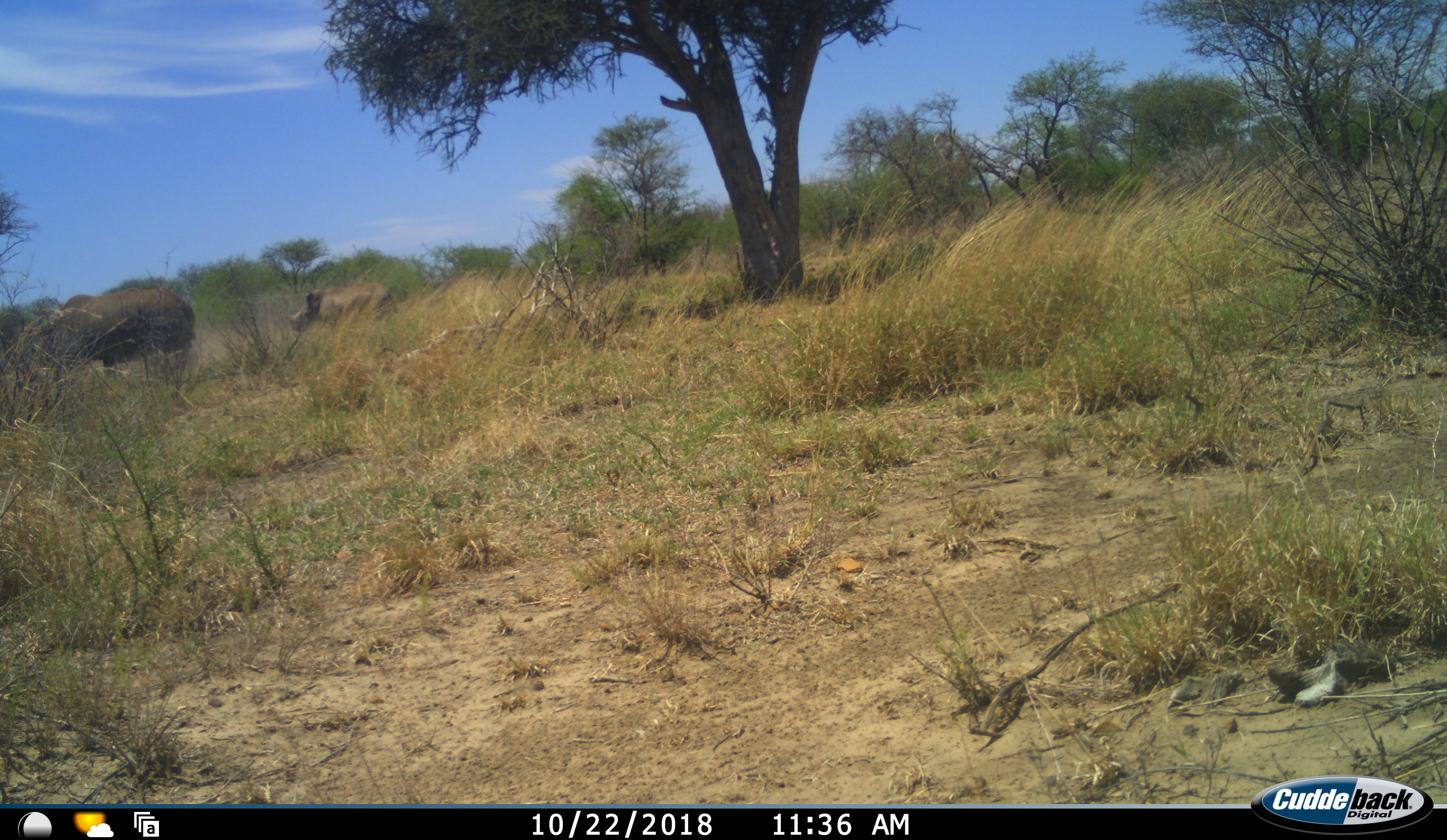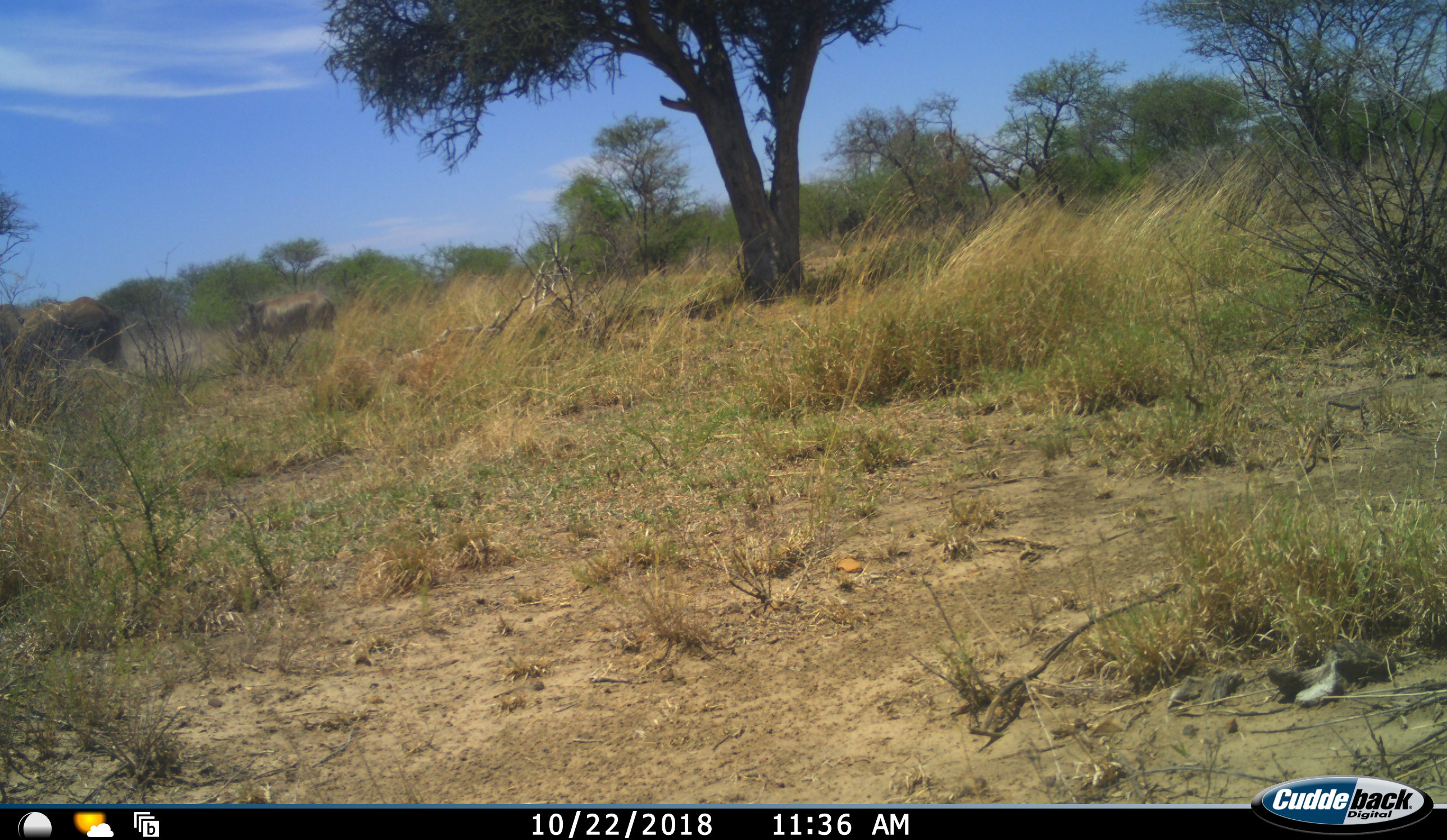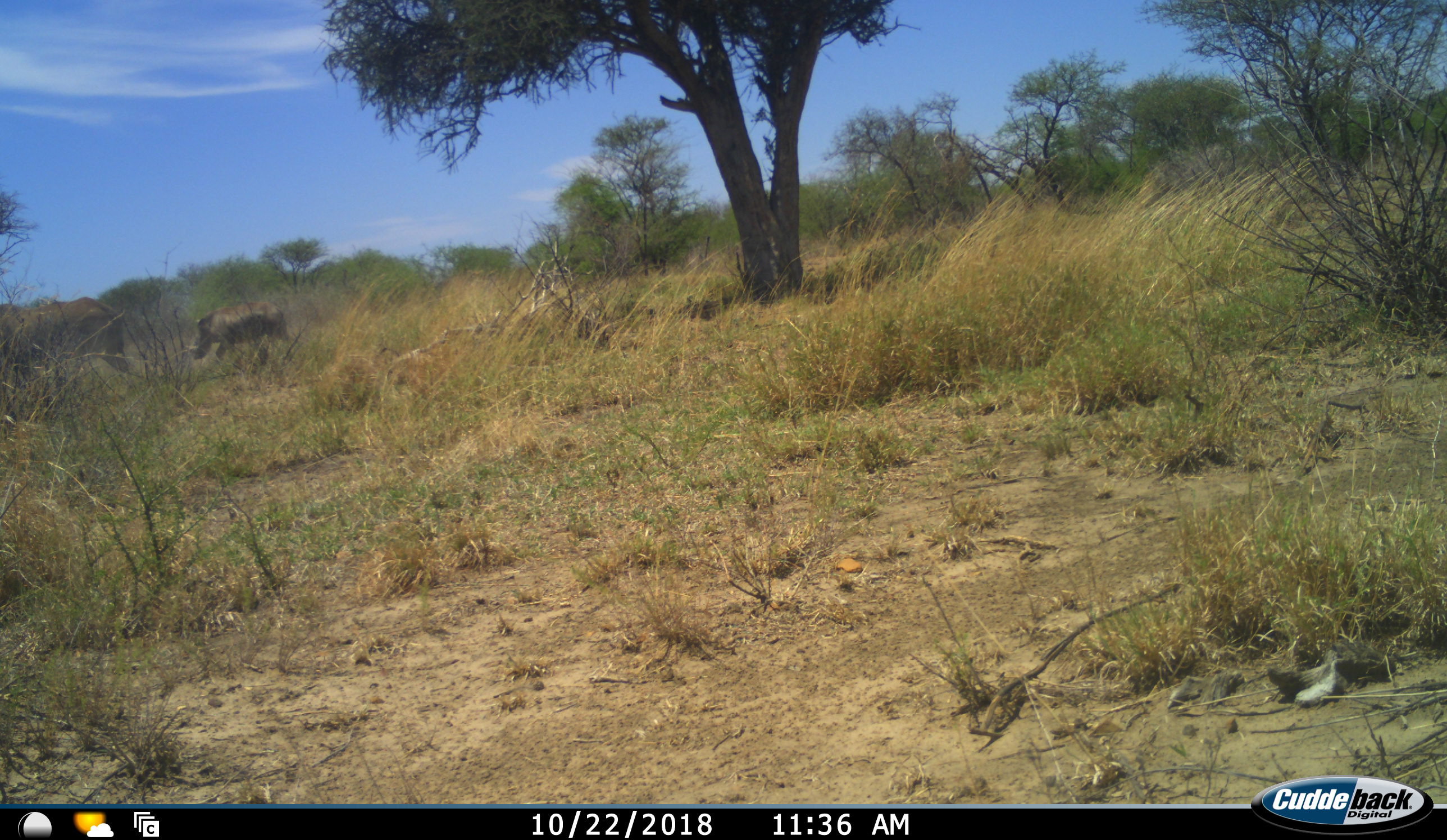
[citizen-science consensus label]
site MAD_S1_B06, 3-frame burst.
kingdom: Animalia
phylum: Chordata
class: Mammalia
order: Perissodactyla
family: Rhinocerotidae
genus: Diceros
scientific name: Diceros bicornis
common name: black rhinoceros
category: rhinocerosblack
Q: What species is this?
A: Rhinocerosblack (black rhinoceros) (Diceros bicornis).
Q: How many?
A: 2.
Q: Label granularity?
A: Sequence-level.